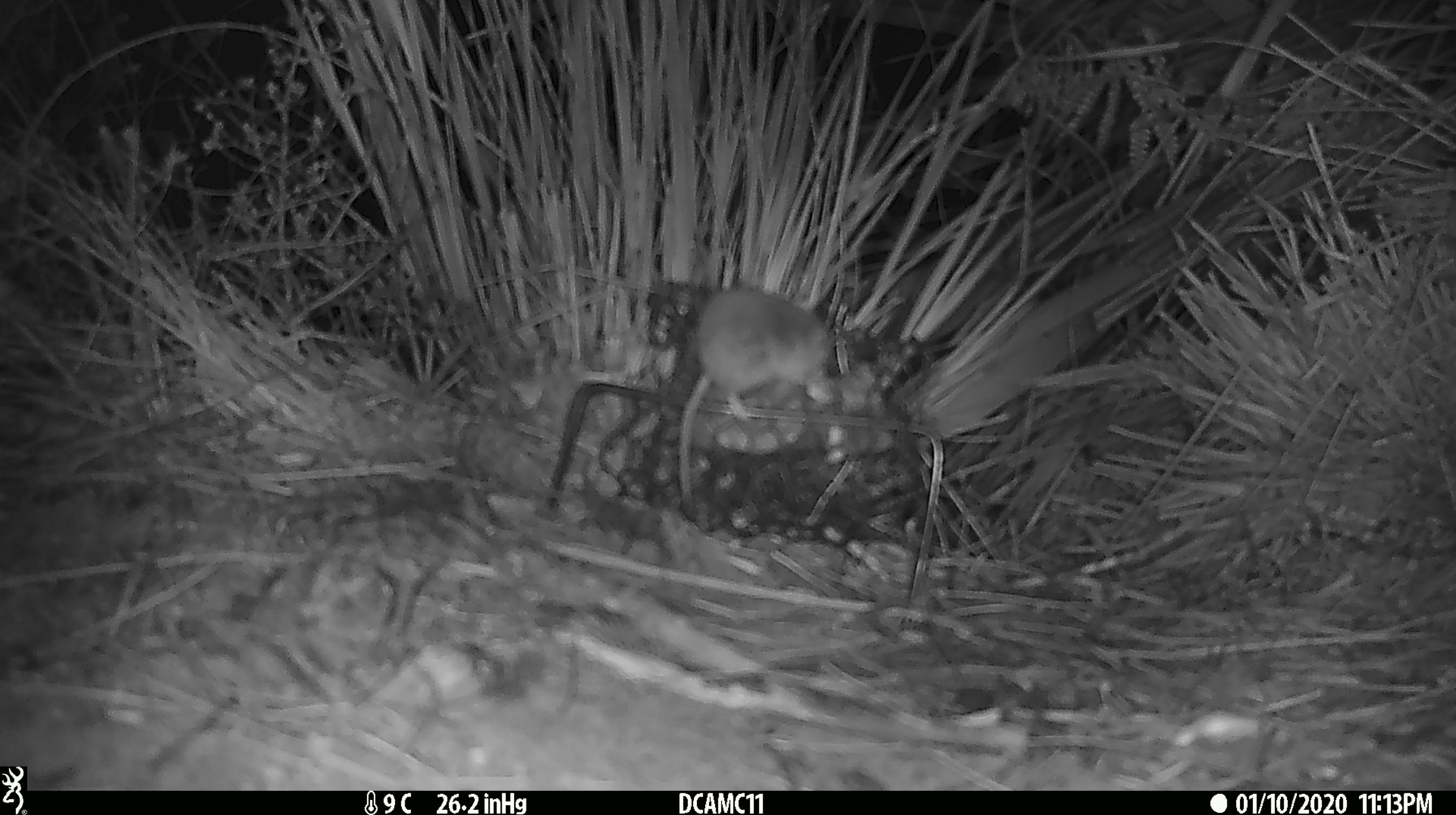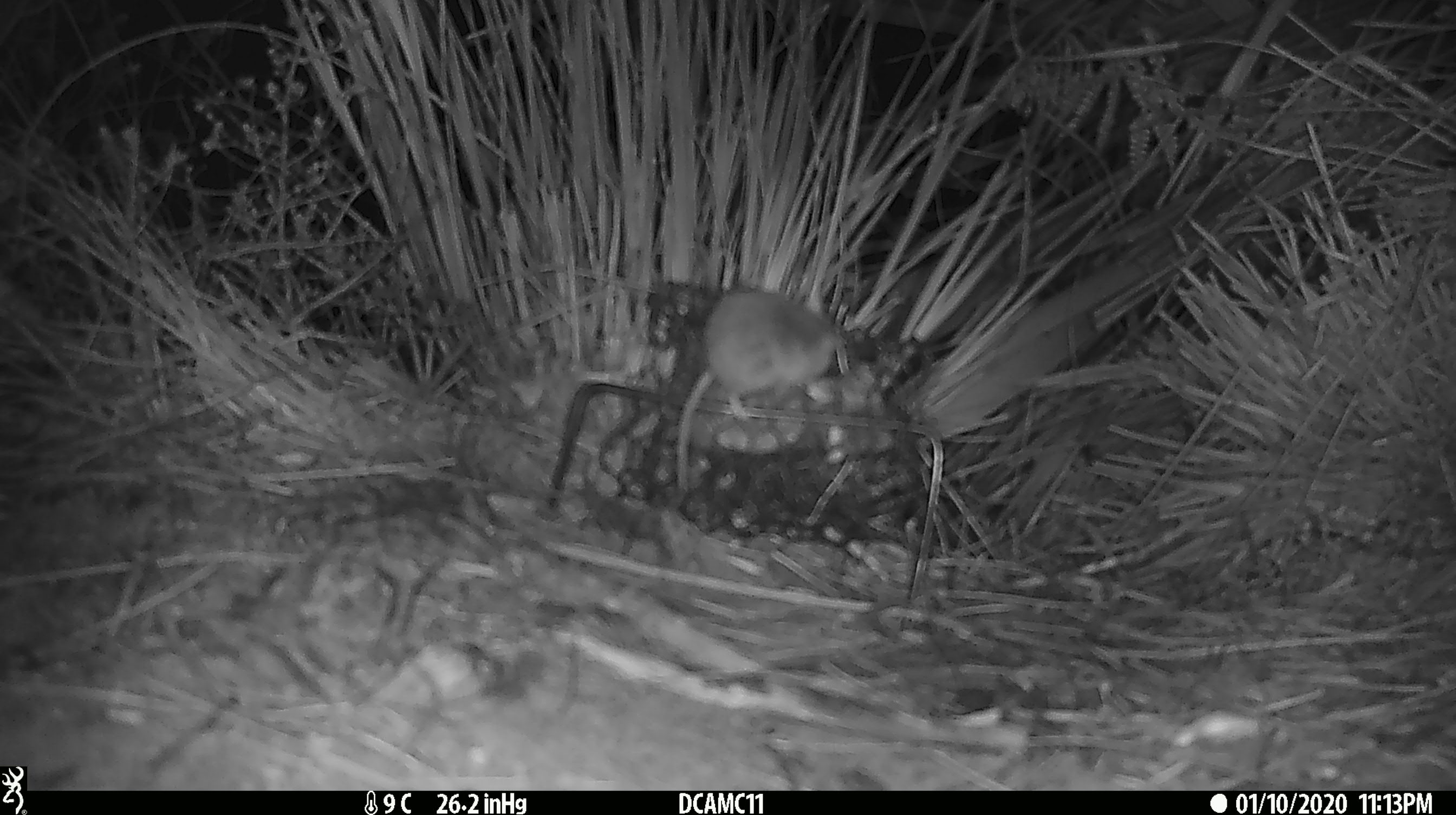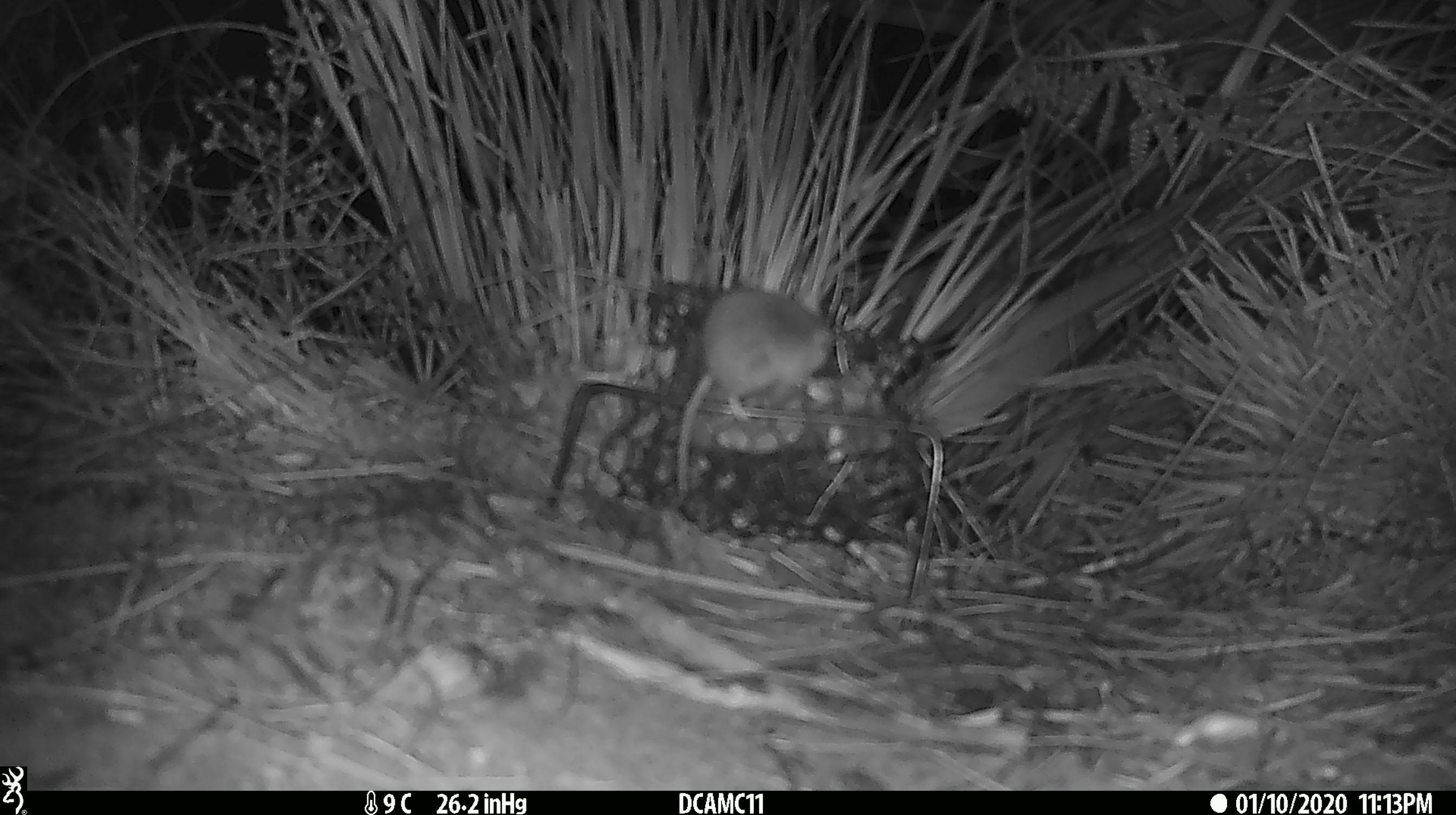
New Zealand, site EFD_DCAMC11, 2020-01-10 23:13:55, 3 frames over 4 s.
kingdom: Animalia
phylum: Chordata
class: Mammalia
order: Rodentia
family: Muridae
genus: Mus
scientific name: Mus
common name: mouse